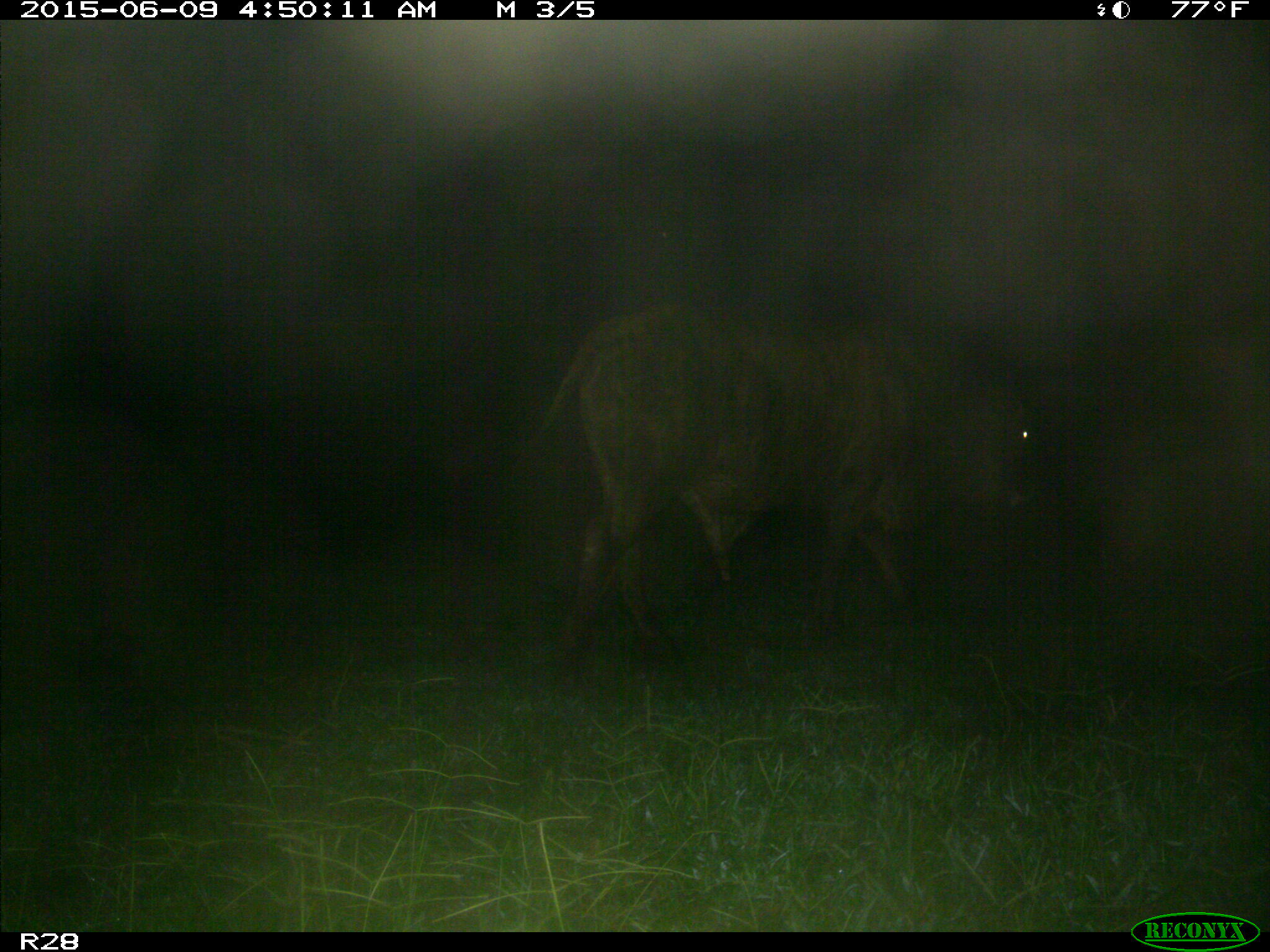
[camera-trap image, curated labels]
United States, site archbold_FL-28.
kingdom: Animalia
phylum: Chordata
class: Mammalia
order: Artiodactyla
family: Bovidae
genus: Bos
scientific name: Bos taurus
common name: domestic cow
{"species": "Bos taurus (domestic cow)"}